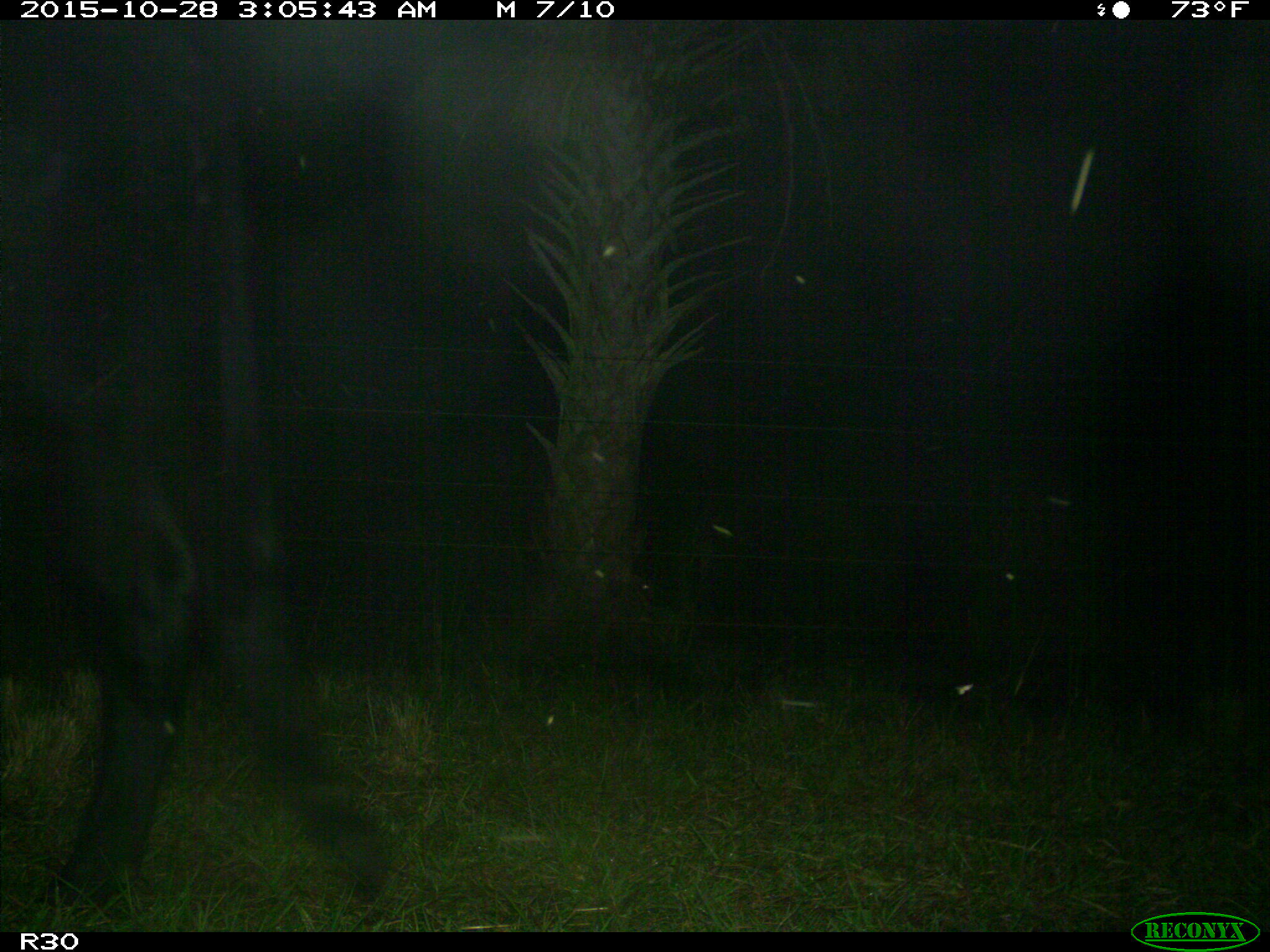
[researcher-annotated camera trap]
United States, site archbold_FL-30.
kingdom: Animalia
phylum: Chordata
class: Mammalia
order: Artiodactyla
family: Bovidae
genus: Bos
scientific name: Bos taurus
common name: domestic cow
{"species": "Bos taurus (domestic cow)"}